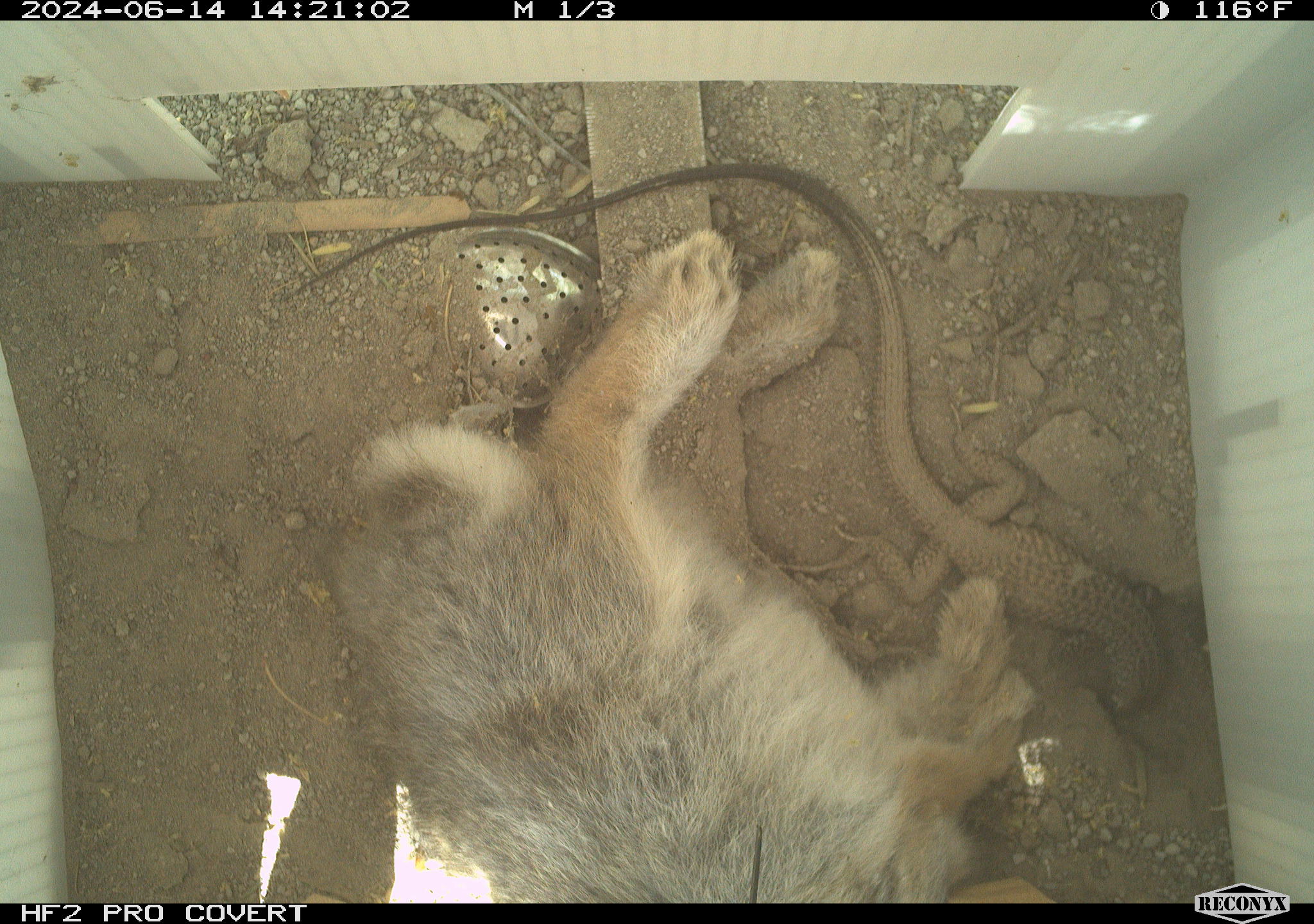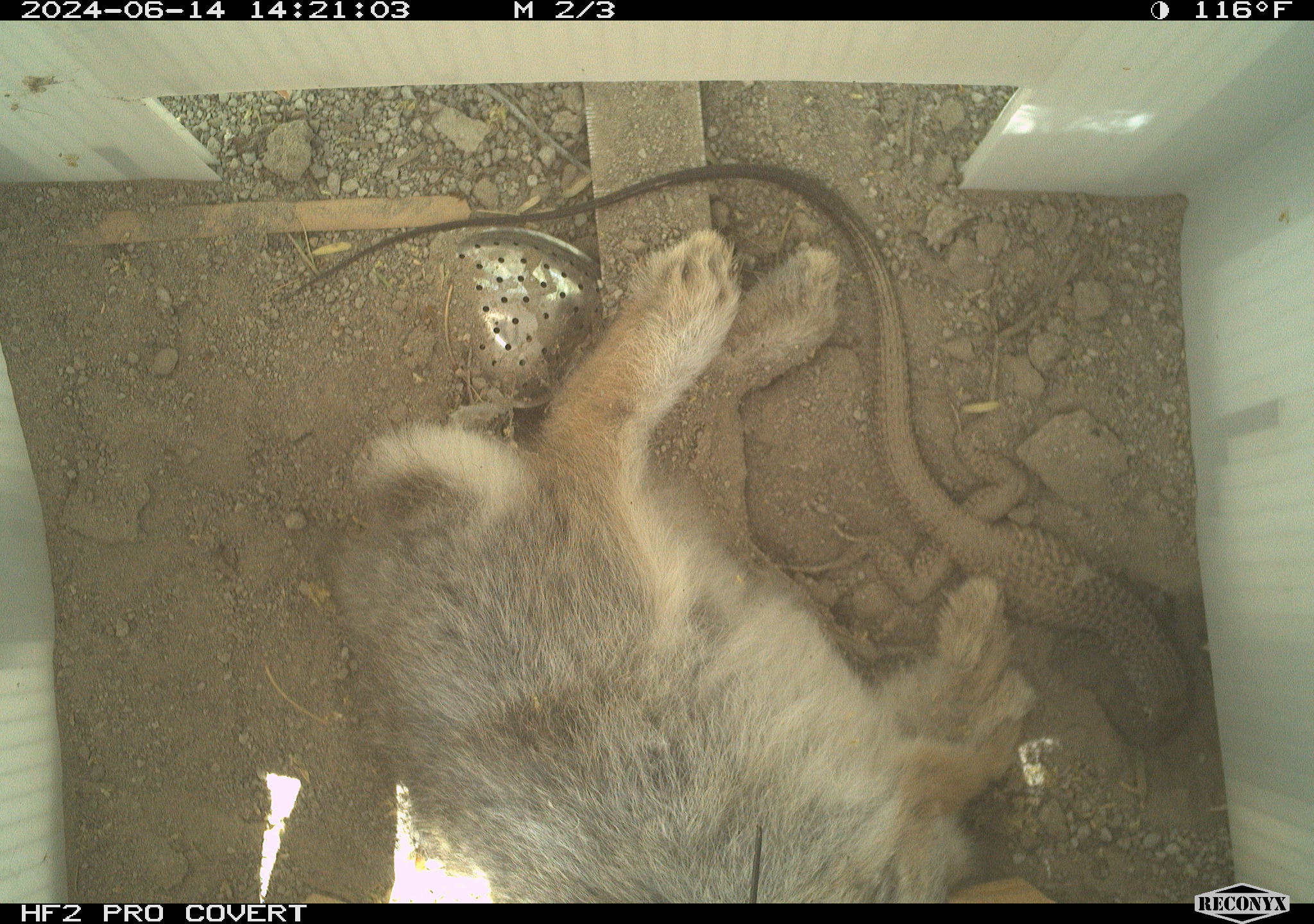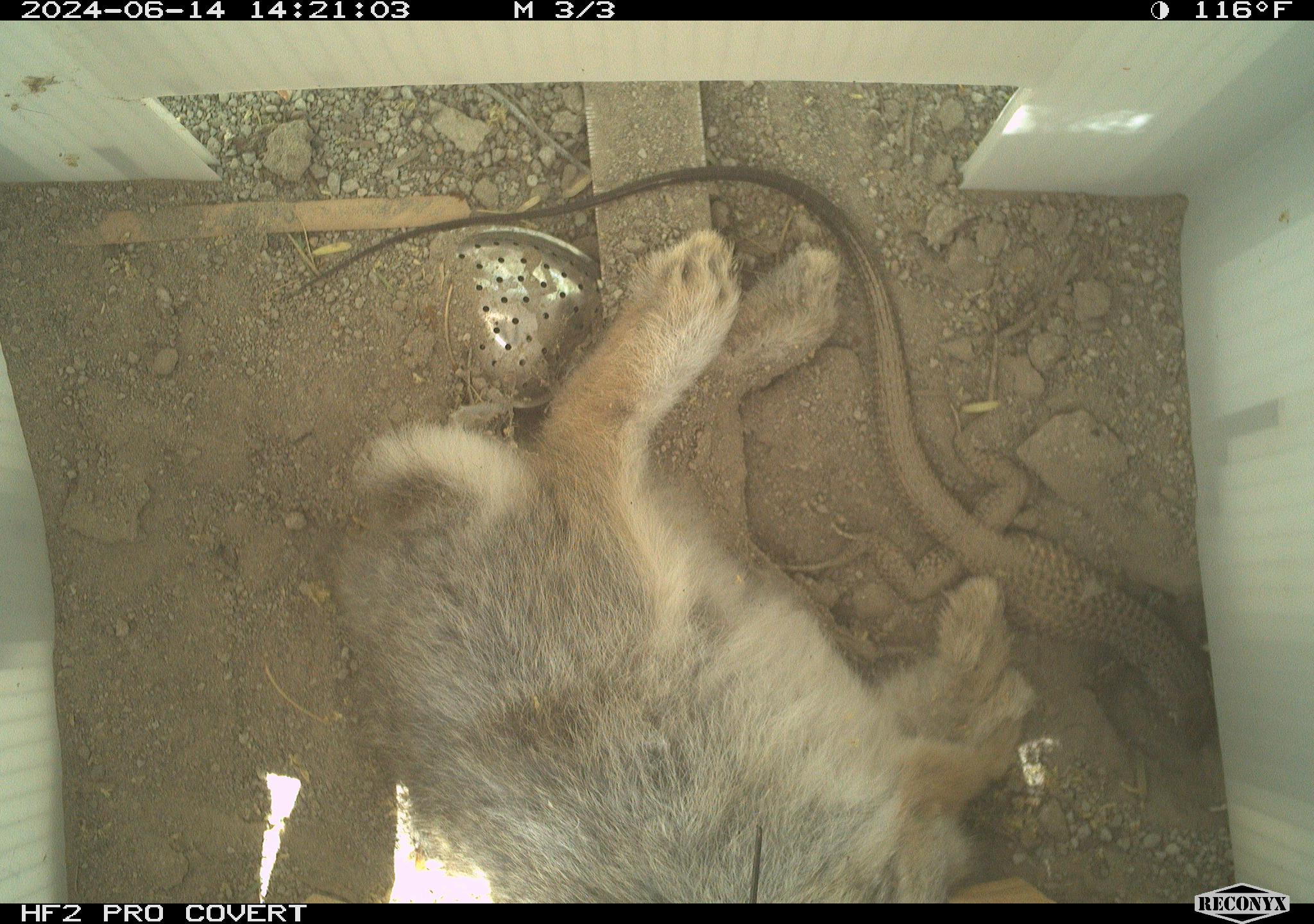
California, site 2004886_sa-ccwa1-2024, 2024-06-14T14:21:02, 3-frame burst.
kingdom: Animalia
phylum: Chordata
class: Mammalia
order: Lagomorpha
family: Leporidae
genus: Sylvilagus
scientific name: Sylvilagus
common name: cottontail rabbits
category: sylvilagus species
Sylvilagus species (cottontail rabbits) (Sylvilagus).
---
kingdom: Animalia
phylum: Chordata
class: Reptilia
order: Squamata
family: Teiidae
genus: Aspidoscelis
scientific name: Aspidoscelis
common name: whiptail lizards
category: aspidoscelis species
Aspidoscelis species (whiptail lizards) (Aspidoscelis).